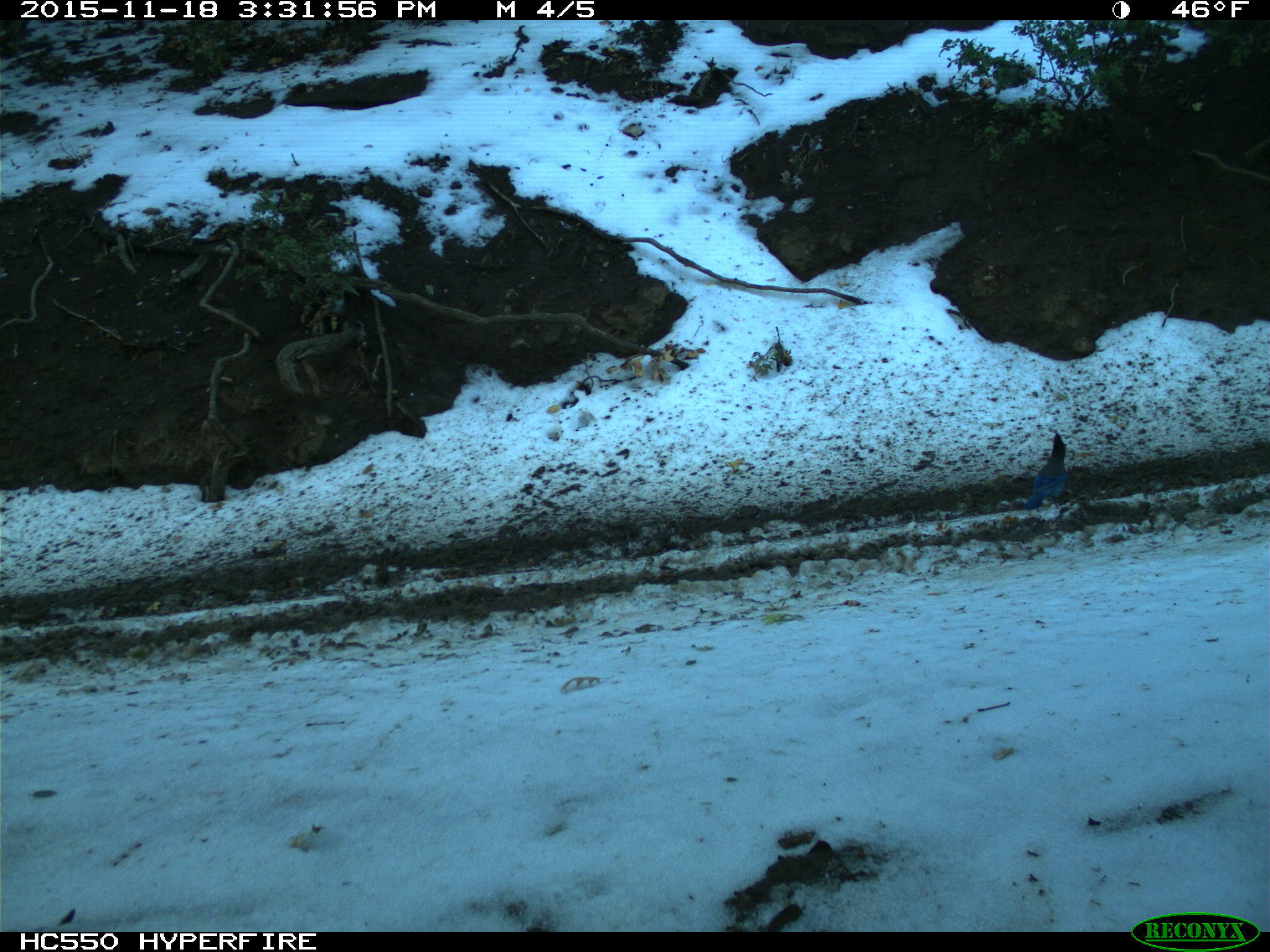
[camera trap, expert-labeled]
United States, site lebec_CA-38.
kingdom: Animalia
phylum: Chordata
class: Aves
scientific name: Aves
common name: birds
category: unidentified bird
Unidentified bird (birds) (Aves).